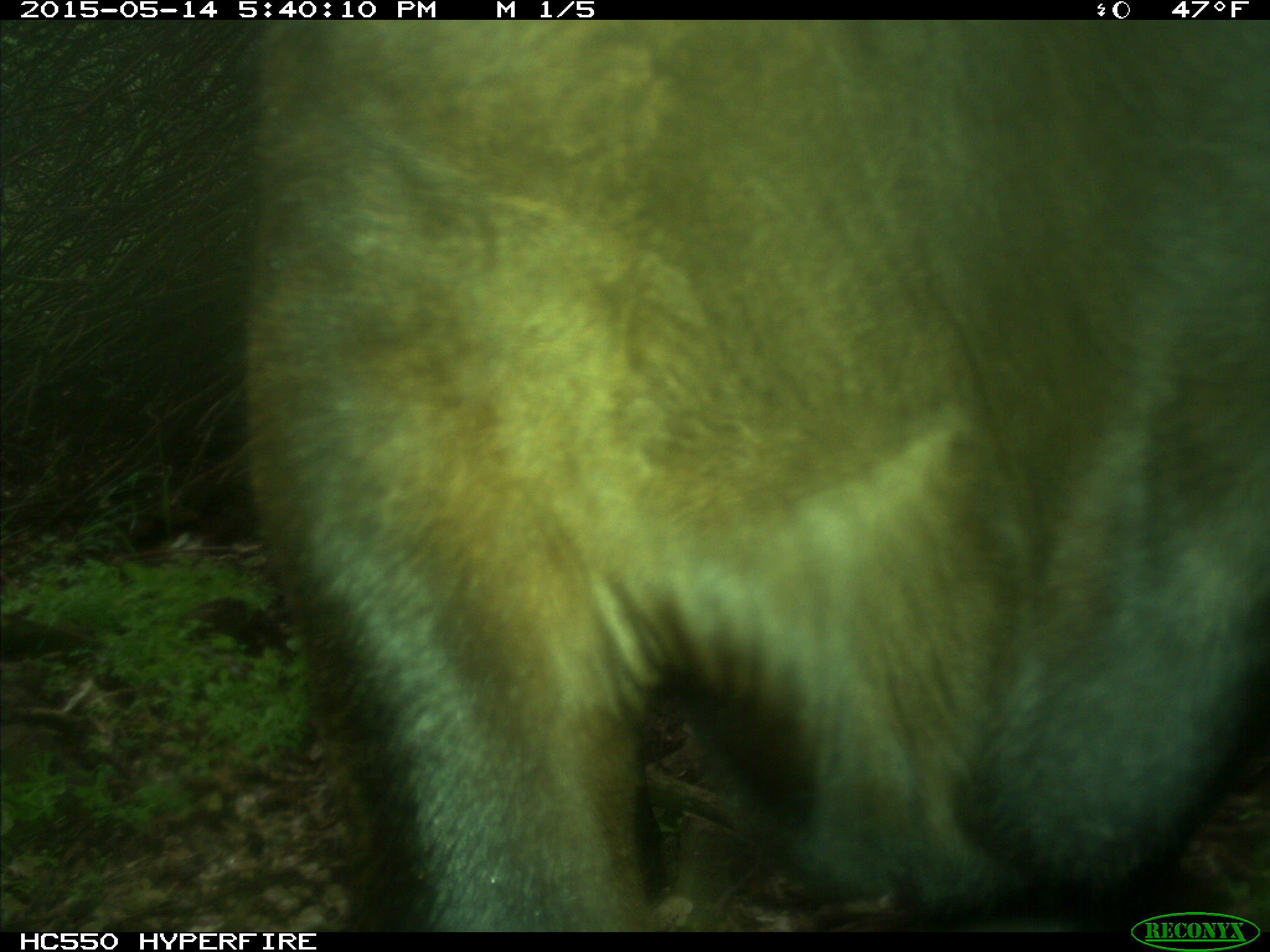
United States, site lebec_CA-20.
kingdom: Animalia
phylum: Chordata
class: Mammalia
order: Artiodactyla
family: Bovidae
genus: Bos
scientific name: Bos taurus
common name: domestic cow